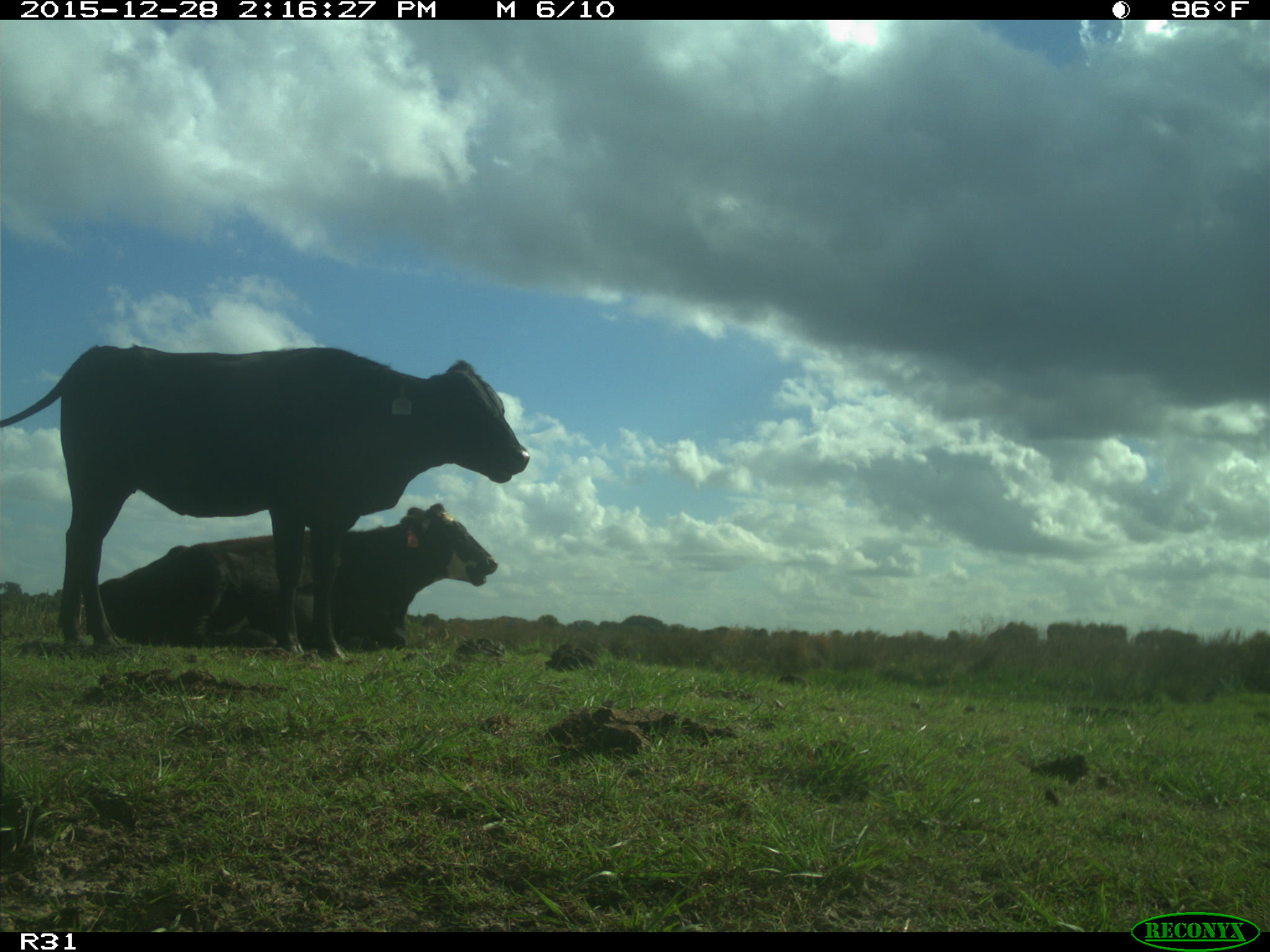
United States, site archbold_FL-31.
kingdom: Animalia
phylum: Chordata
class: Mammalia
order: Artiodactyla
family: Bovidae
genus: Bos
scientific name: Bos taurus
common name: domestic cow